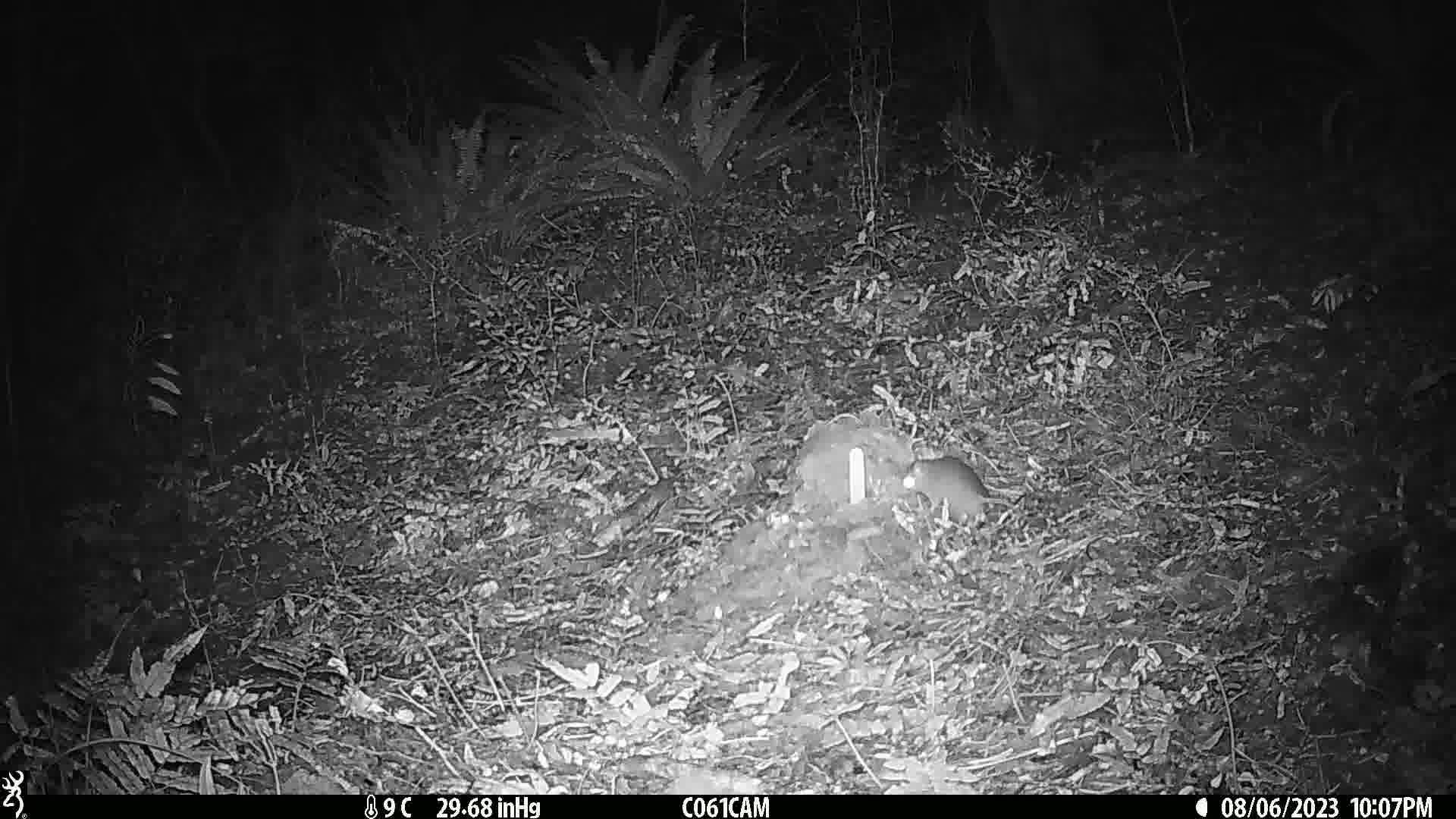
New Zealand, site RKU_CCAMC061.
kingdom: Animalia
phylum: Chordata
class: Mammalia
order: Rodentia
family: Muridae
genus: Rattus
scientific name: Rattus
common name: rat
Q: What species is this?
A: Rat (Rattus).